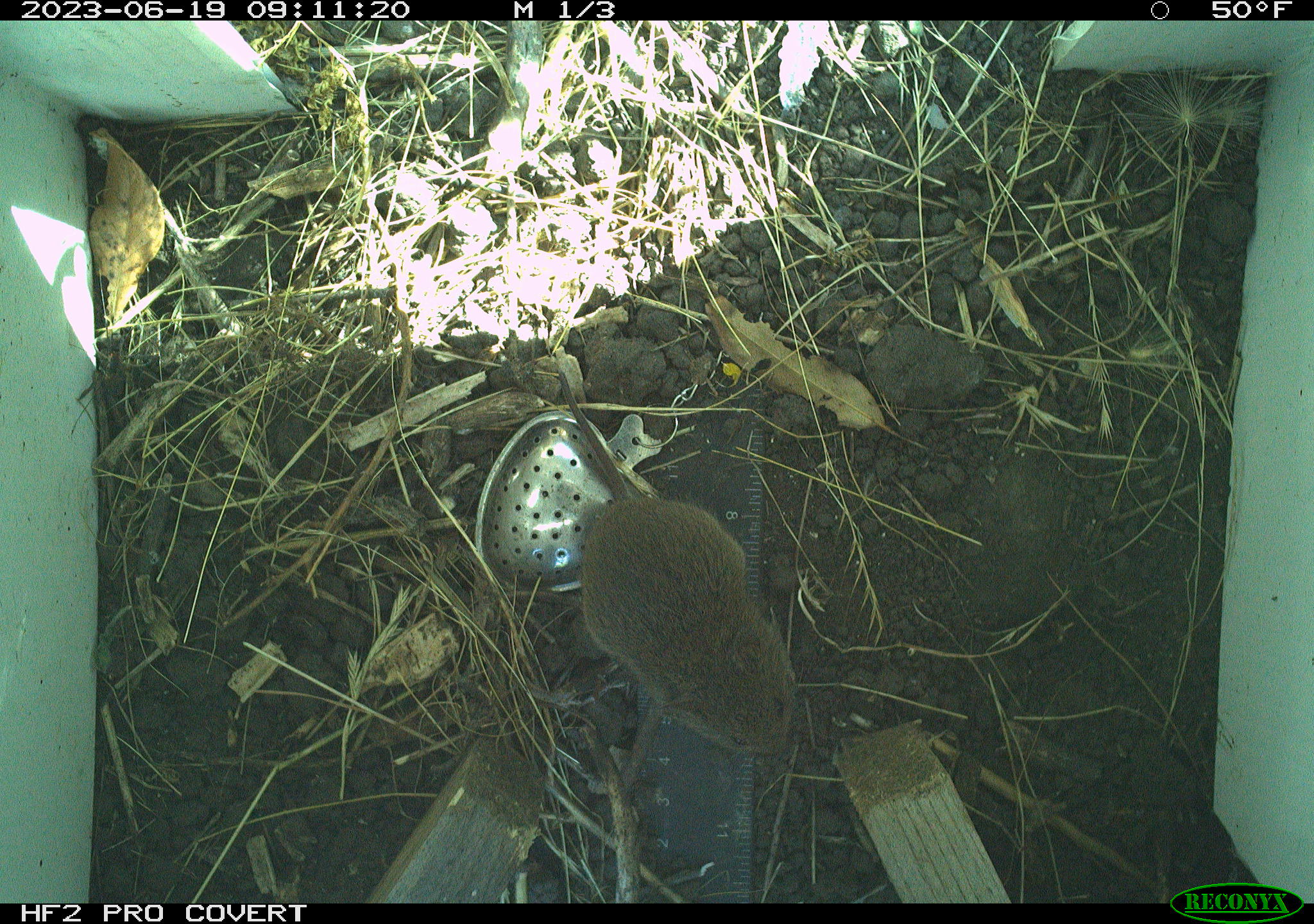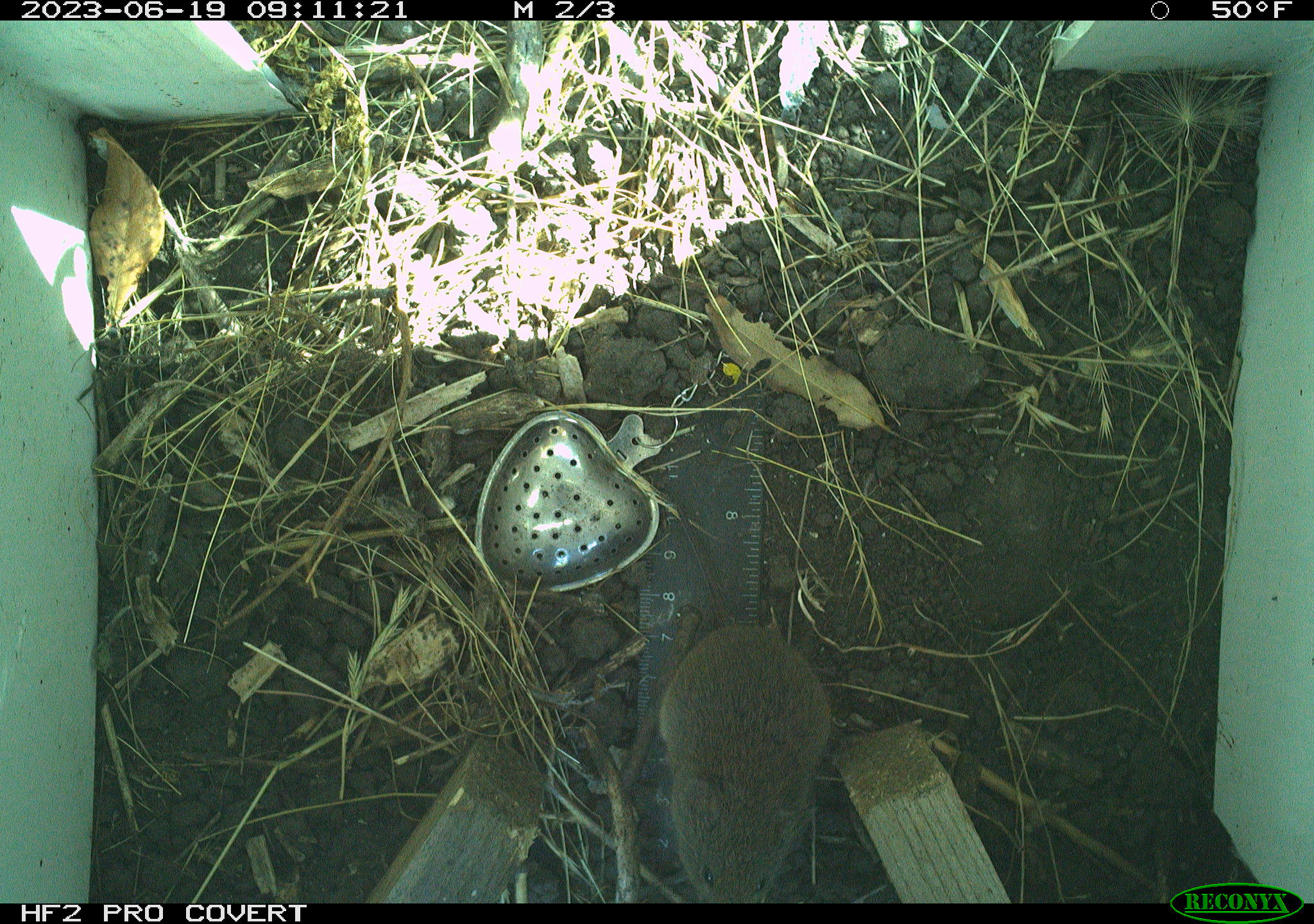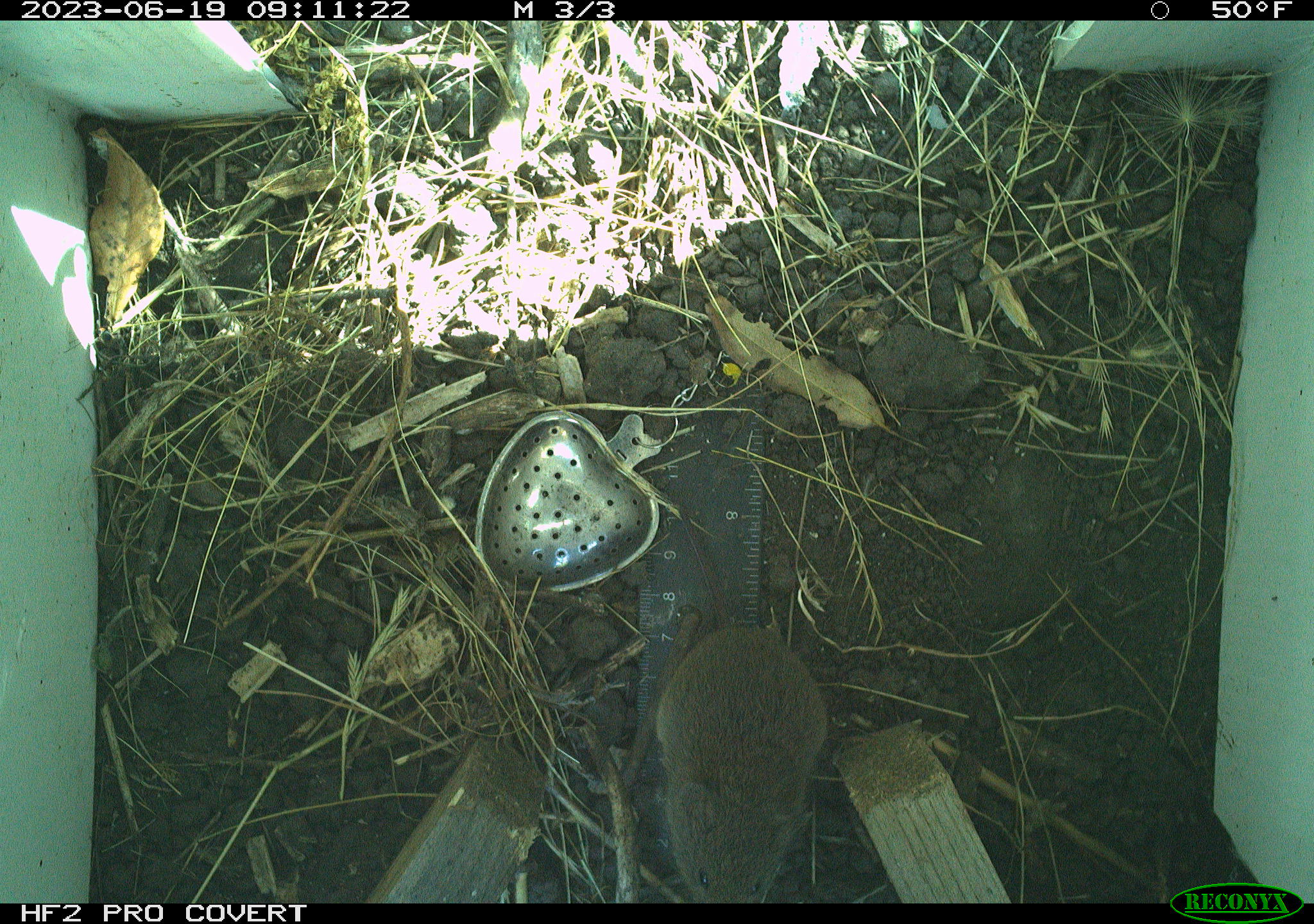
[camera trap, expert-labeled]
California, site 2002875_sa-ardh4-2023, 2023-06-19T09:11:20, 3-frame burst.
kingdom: Animalia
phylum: Chordata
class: Mammalia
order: Rodentia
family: Cricetidae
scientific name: Arvicolinae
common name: voles, lemmings, and muskrats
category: arvicolinae subfamily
Arvicolinae subfamily (voles, lemmings, and muskrats) (Arvicolinae).